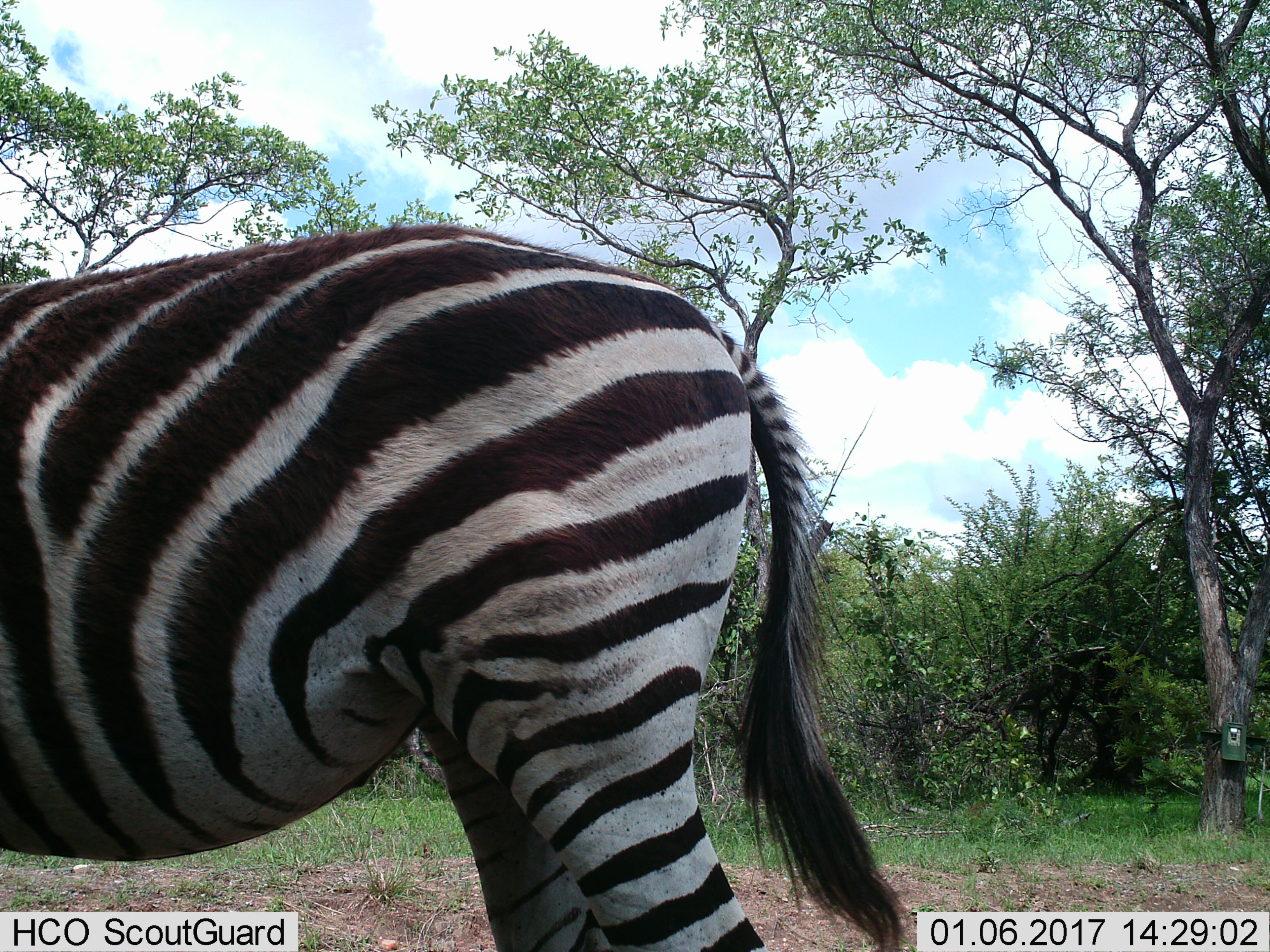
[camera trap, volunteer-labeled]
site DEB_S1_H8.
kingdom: Animalia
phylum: Chordata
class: Mammalia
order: Perissodactyla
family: Equidae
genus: Equus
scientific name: Equus quagga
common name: plains zebra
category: zebraplains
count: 1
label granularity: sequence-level